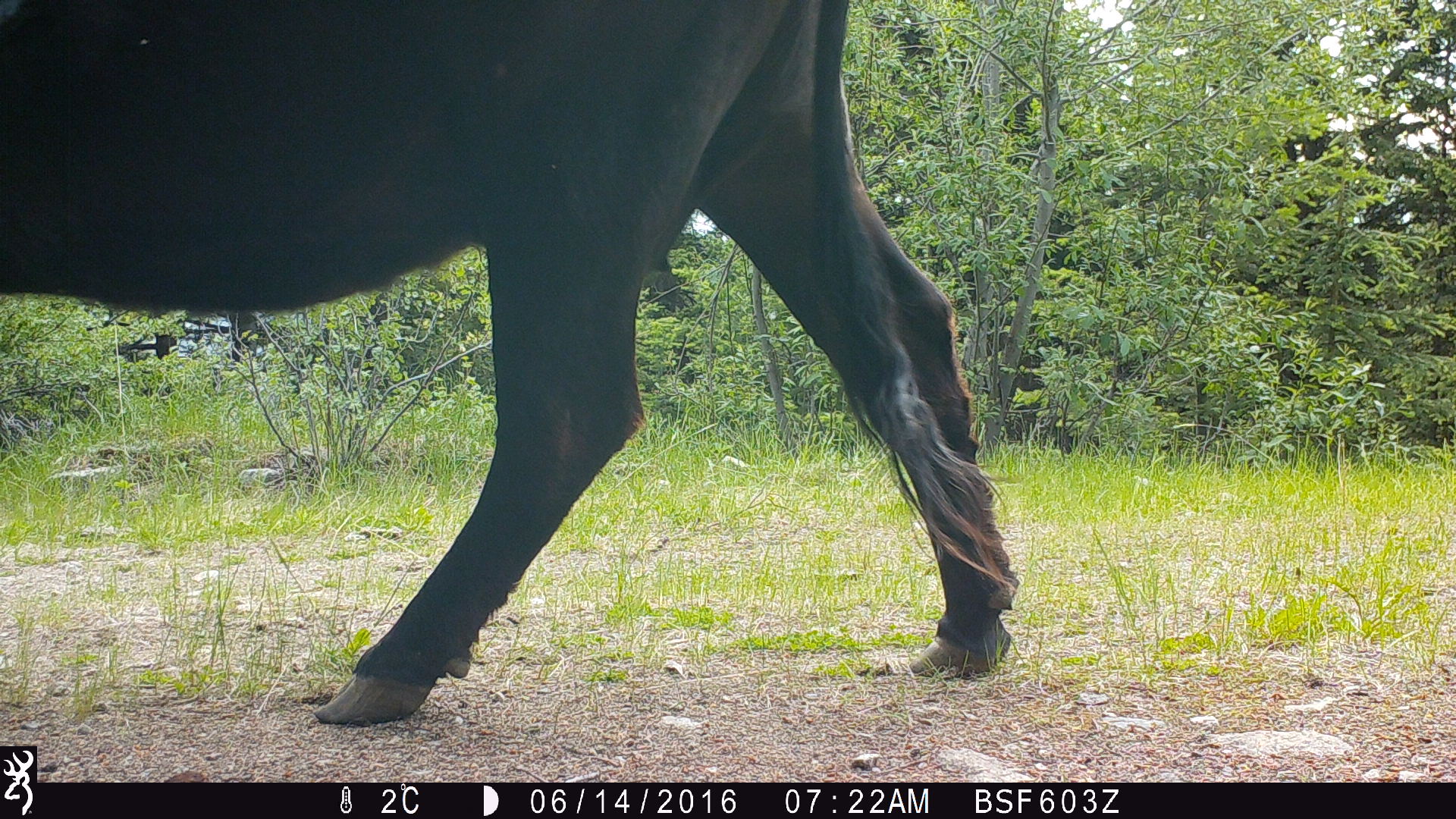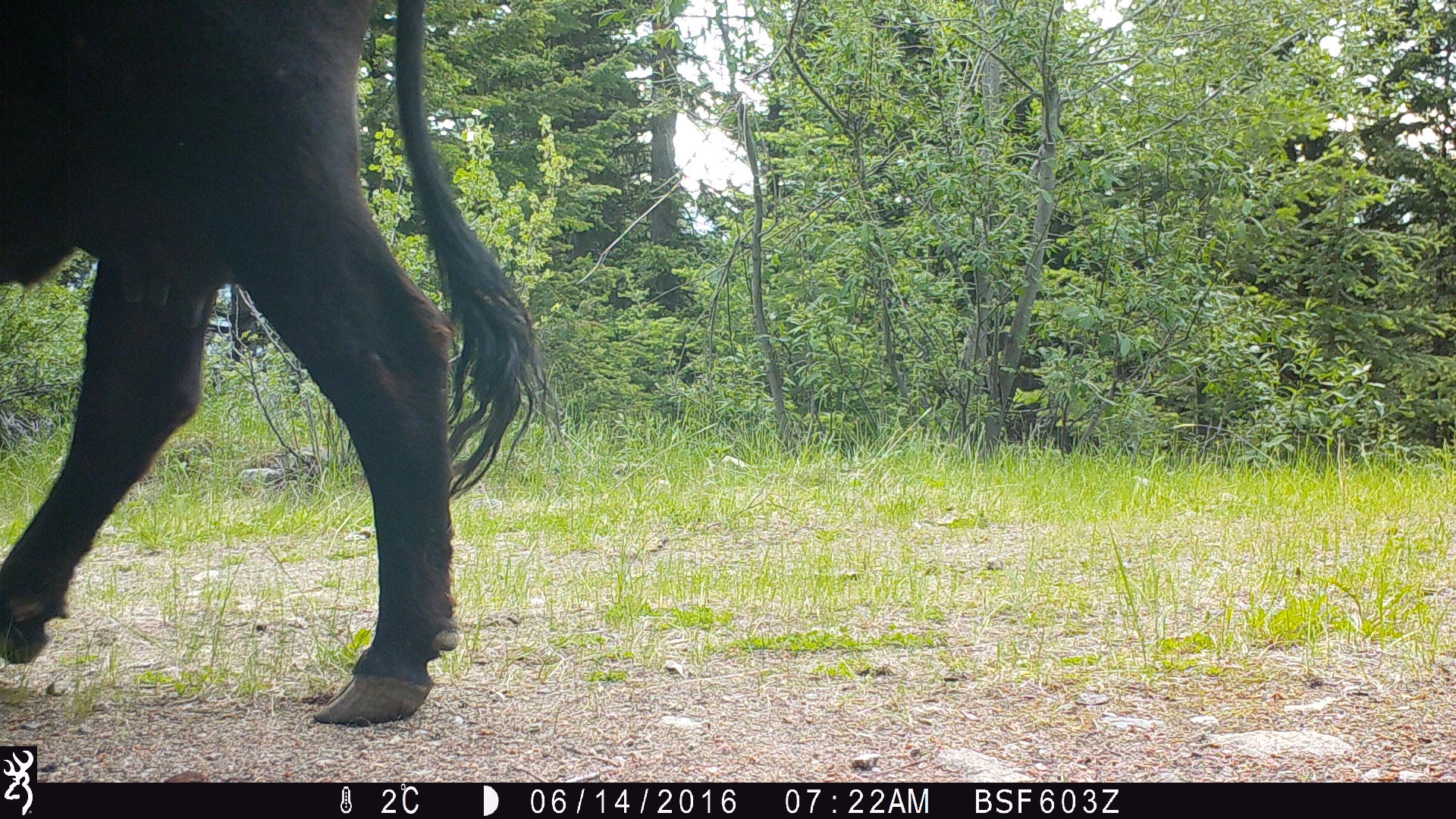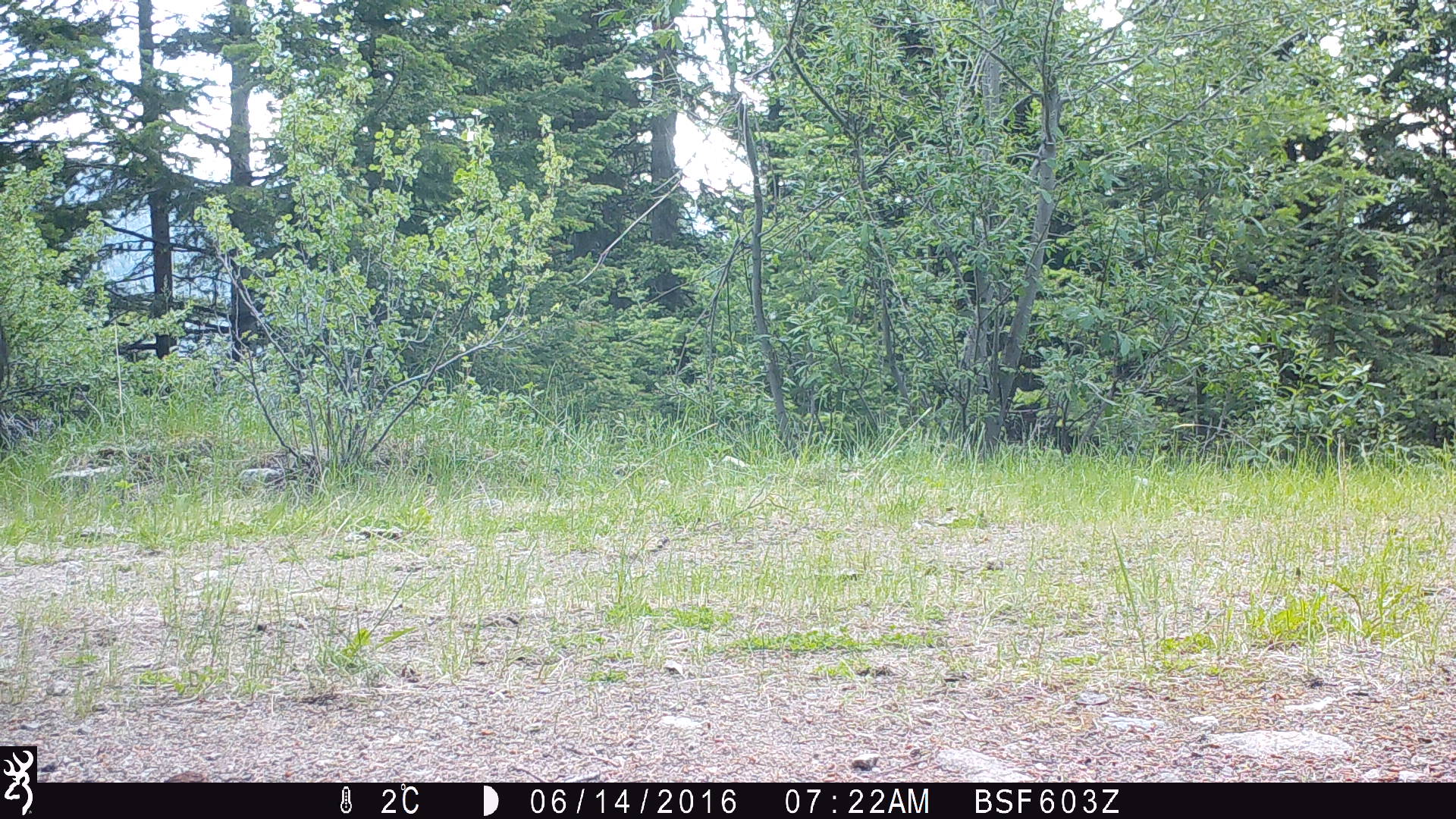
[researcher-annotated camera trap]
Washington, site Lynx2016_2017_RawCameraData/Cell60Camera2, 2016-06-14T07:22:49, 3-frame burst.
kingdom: Animalia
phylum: Chordata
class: Mammalia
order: Artiodactyla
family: Bovidae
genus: Bos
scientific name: Bos taurus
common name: domestic cattle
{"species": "domestic cattle (Bos taurus)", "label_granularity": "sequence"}